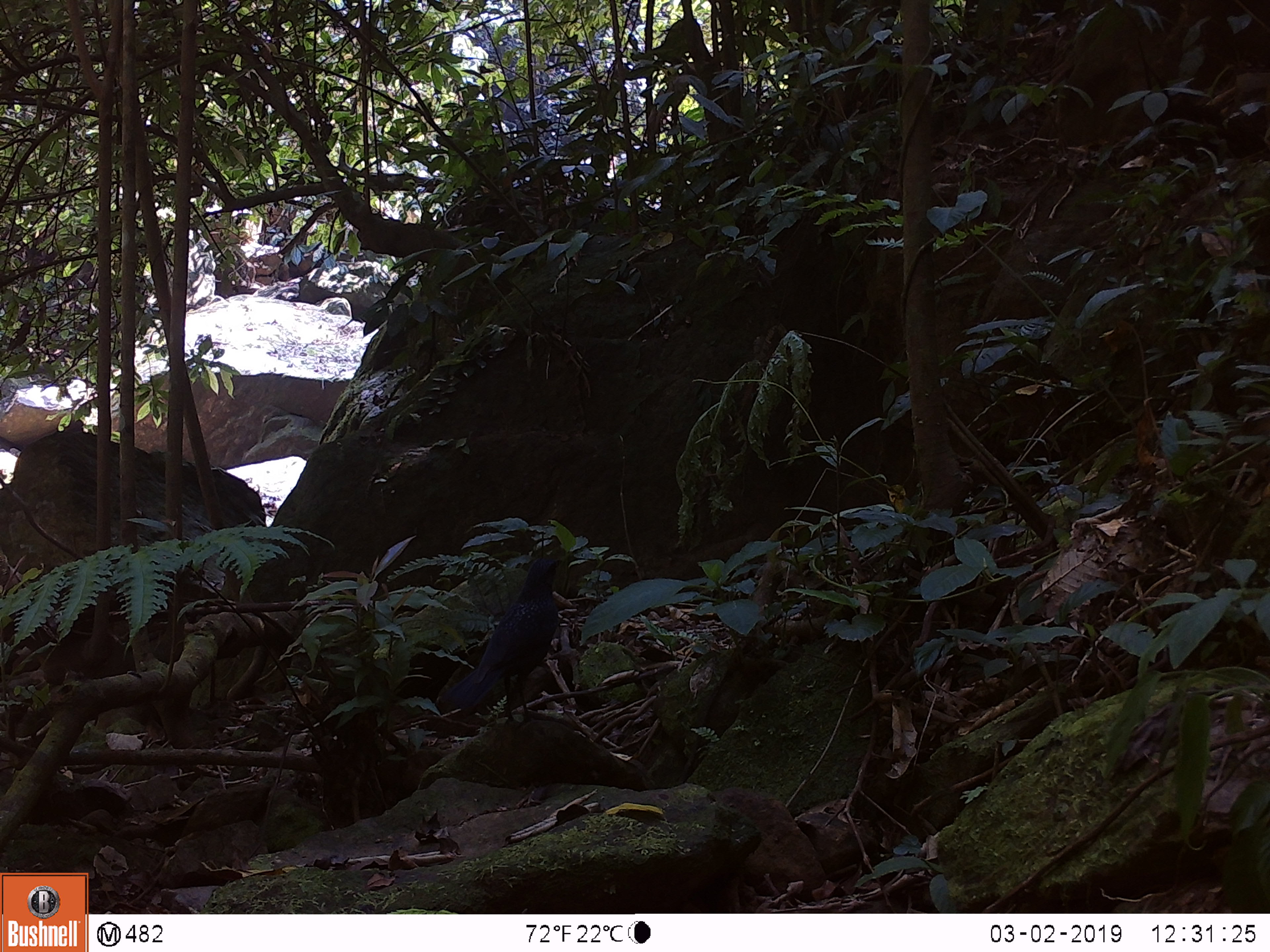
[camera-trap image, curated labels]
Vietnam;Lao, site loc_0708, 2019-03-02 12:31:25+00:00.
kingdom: Animalia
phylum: Chordata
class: Aves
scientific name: Aves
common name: bird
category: unidentified bird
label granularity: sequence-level